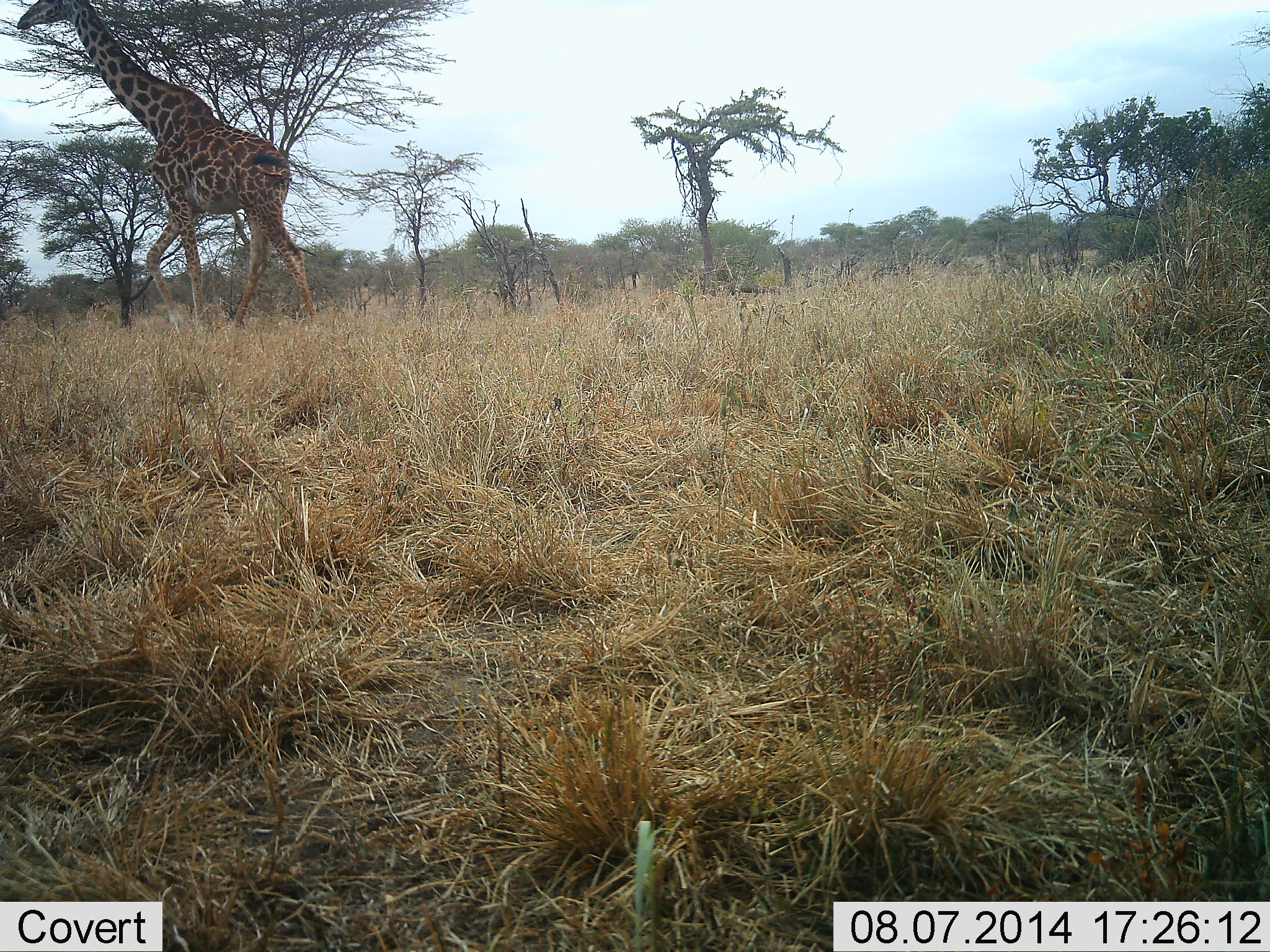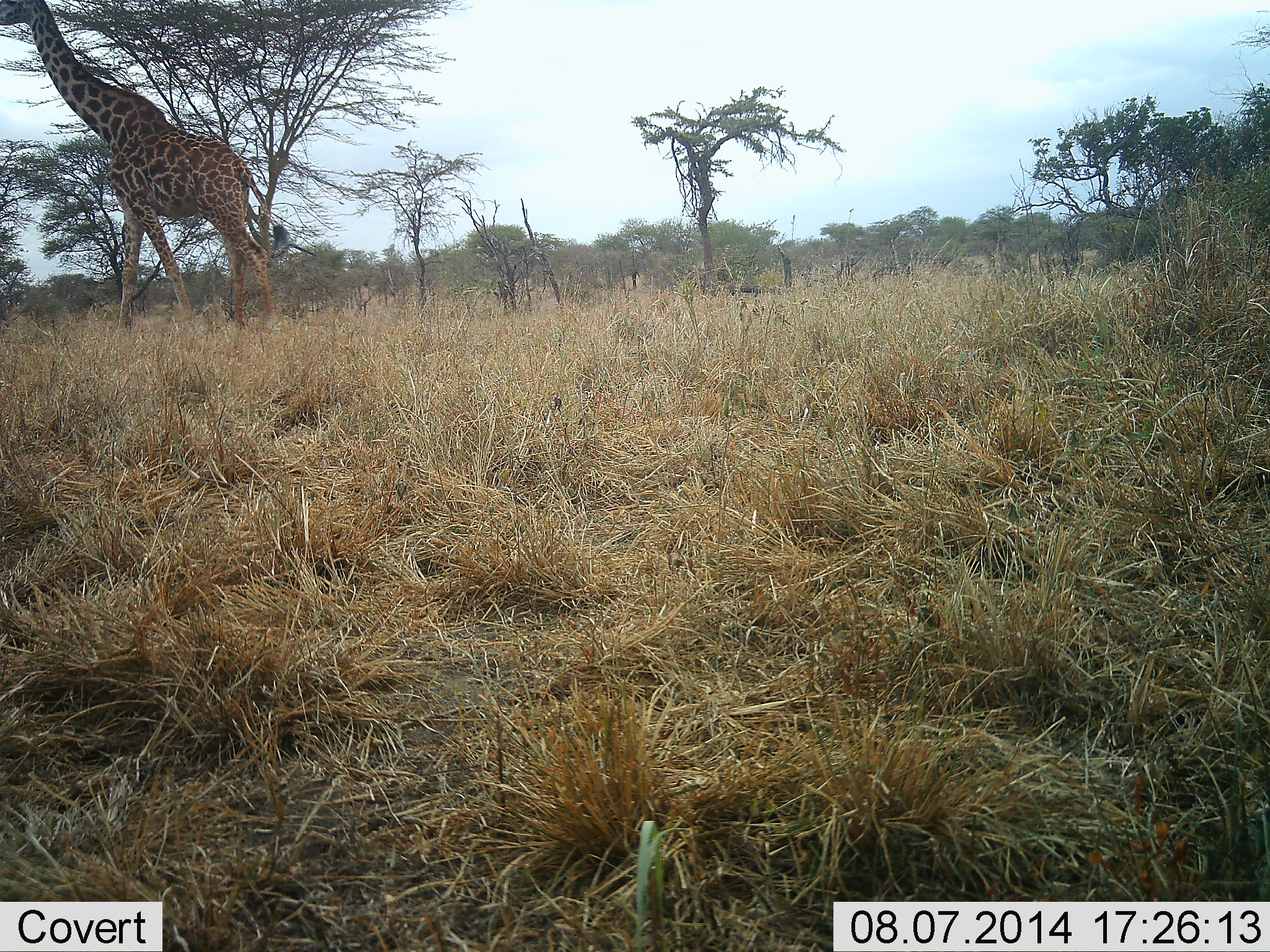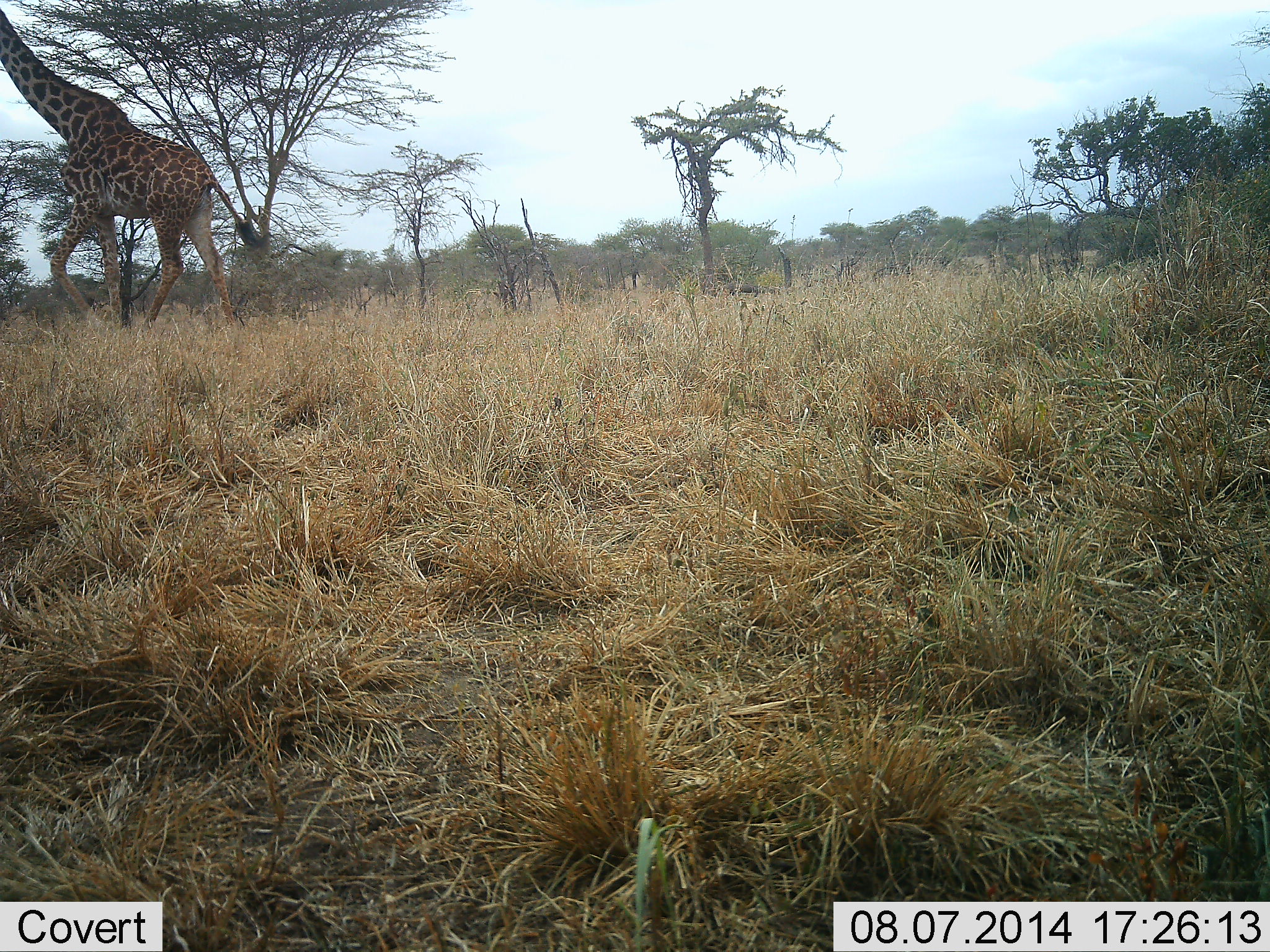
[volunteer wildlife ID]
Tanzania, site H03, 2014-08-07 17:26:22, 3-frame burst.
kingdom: Animalia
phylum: Chordata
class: Mammalia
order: Artiodactyla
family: Giraffidae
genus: Giraffa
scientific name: Giraffa camelopardalis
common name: giraffe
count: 1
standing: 0%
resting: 0%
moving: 90%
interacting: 0%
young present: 0%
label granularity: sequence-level